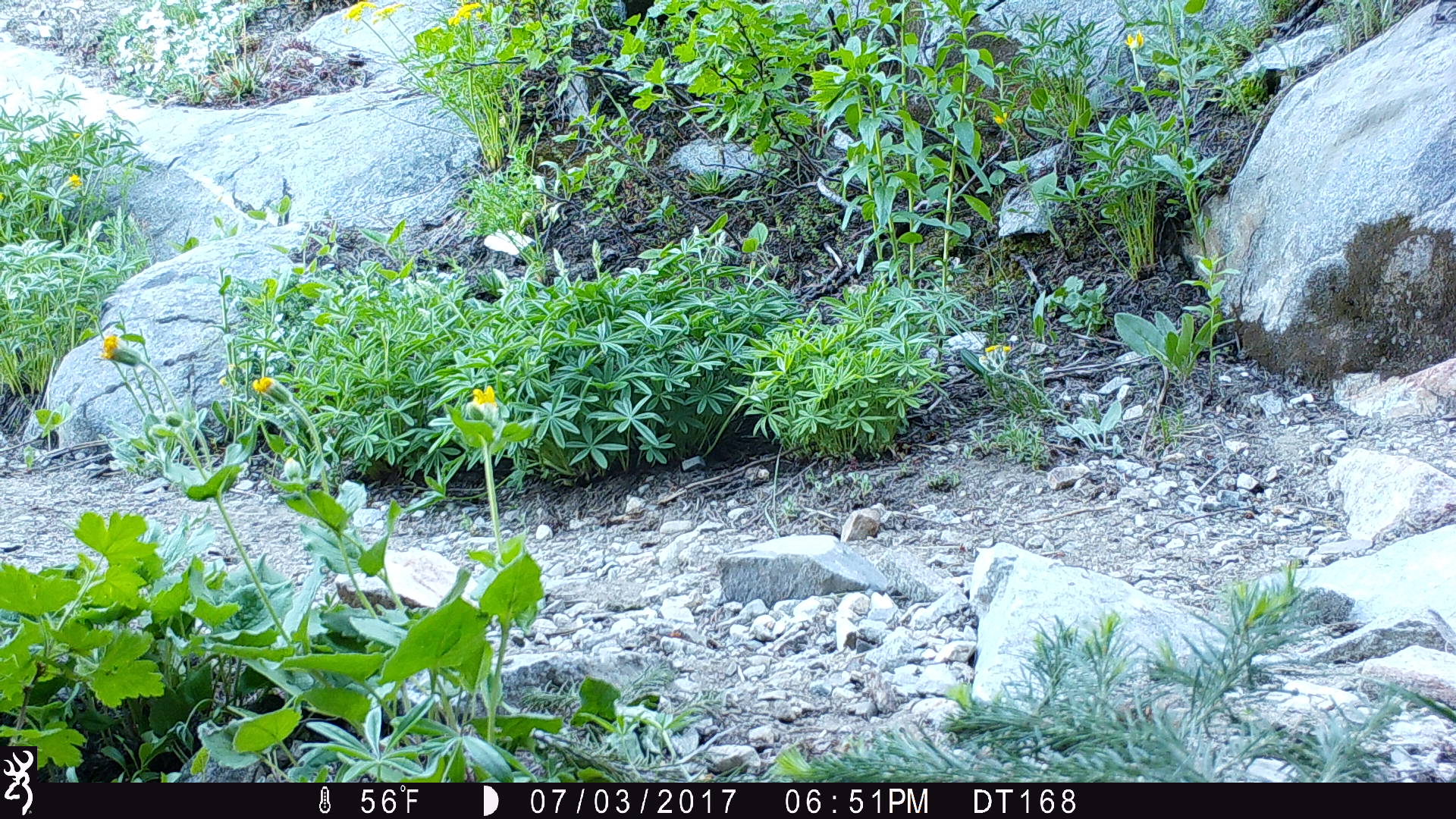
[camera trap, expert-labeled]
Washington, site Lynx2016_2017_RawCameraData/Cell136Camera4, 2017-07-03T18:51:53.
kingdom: Animalia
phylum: Chordata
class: Mammalia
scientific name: Mammalia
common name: small mammal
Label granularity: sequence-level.